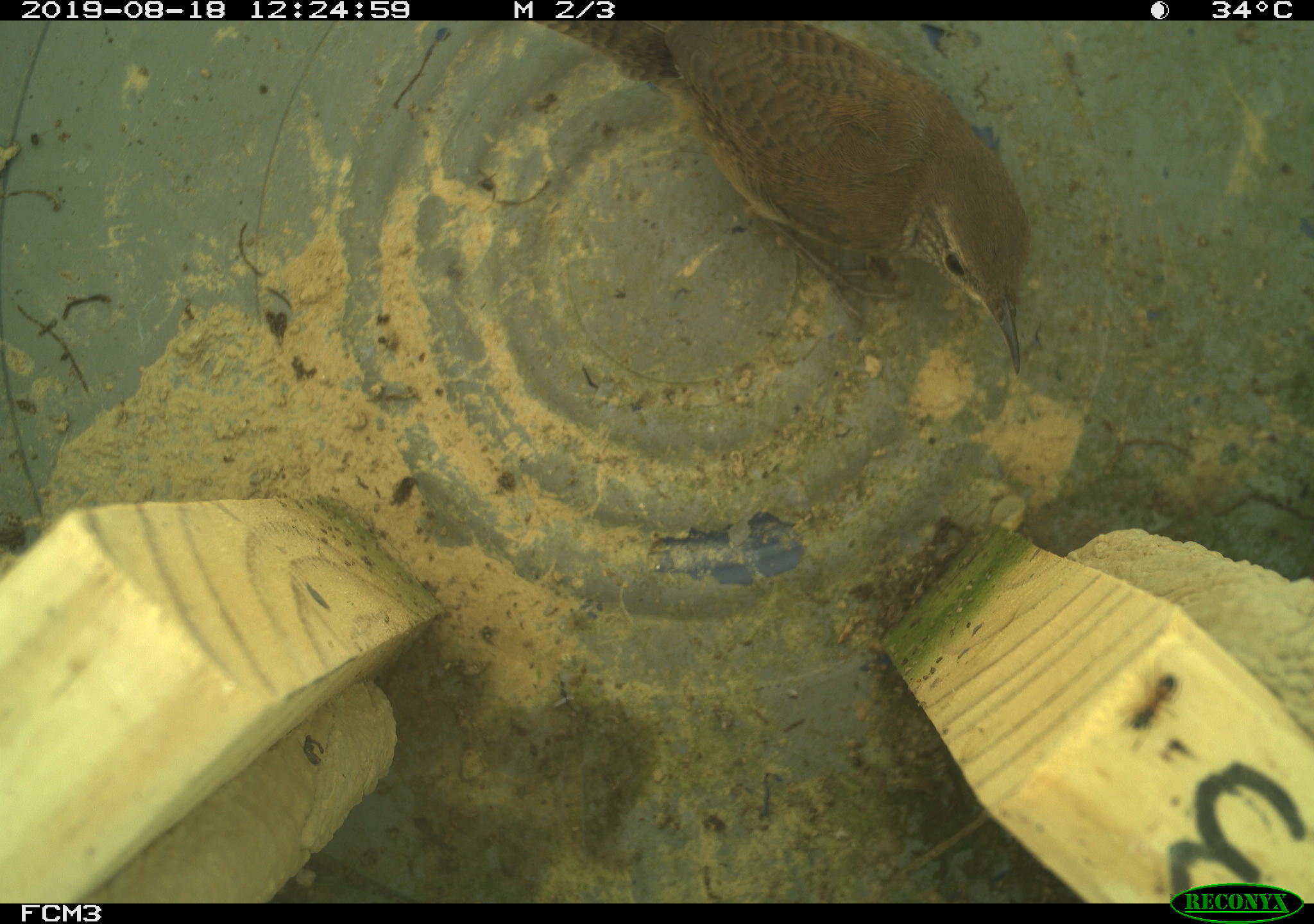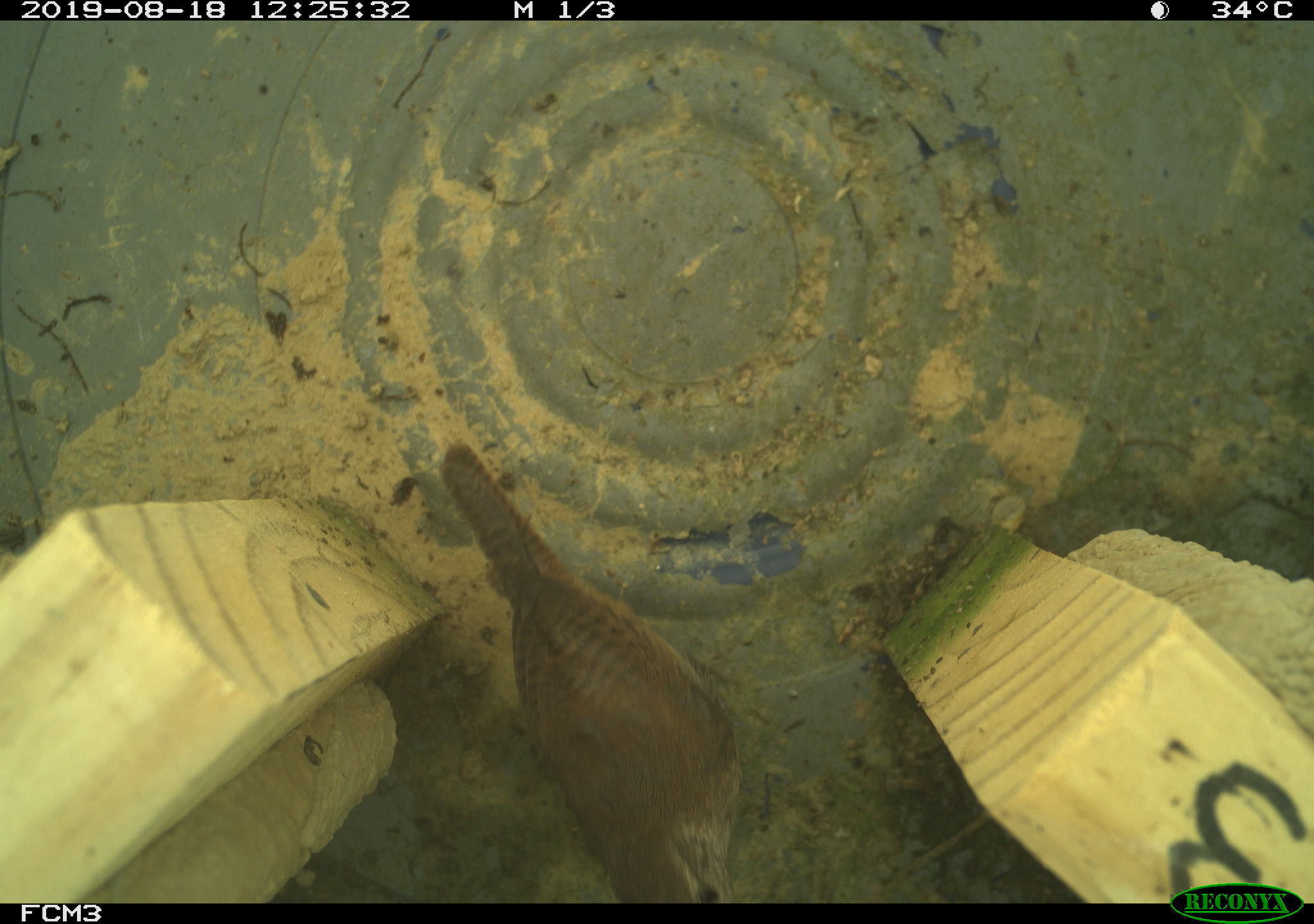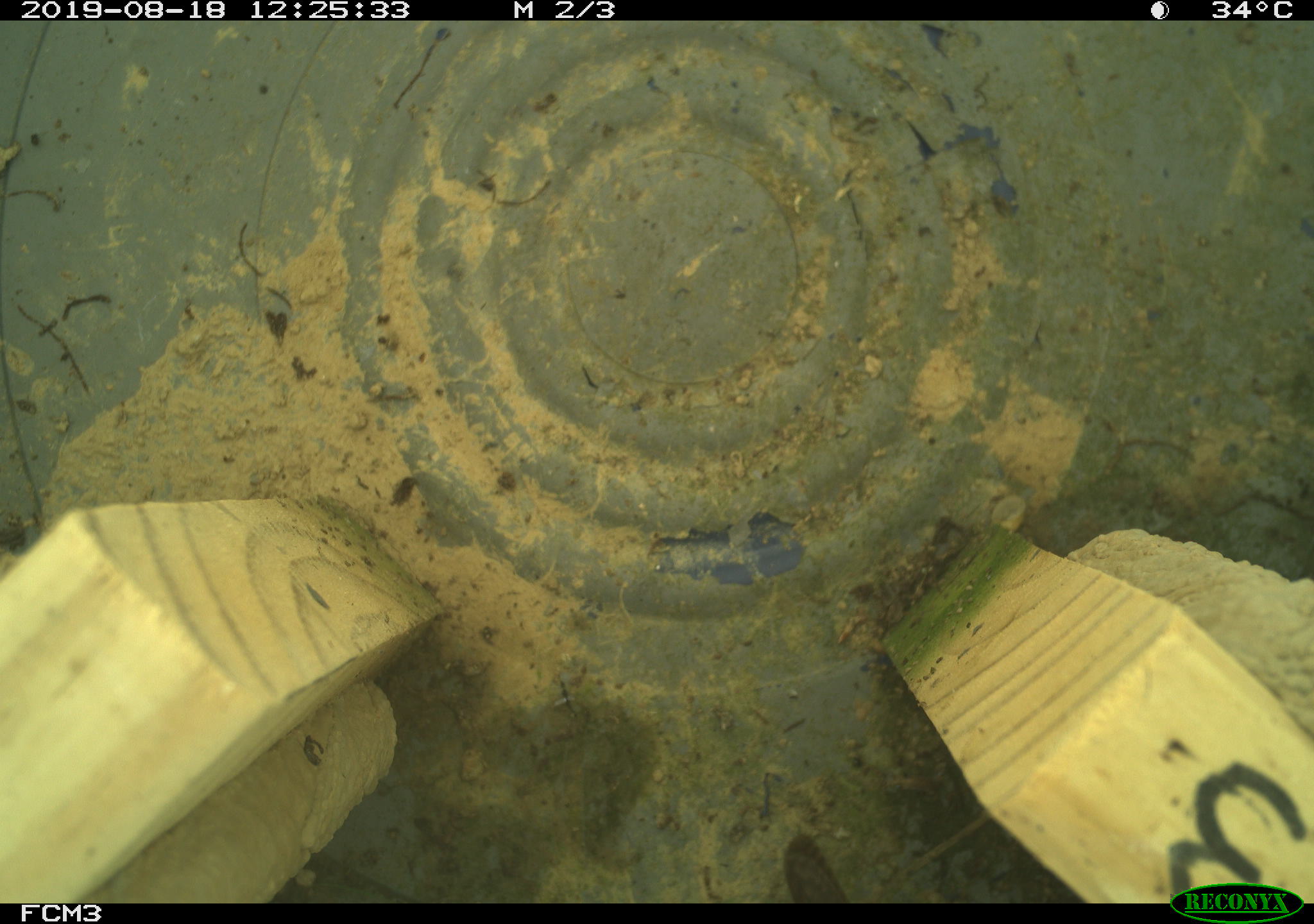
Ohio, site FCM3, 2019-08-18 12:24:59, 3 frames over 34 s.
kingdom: Animalia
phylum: Chordata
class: Aves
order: Passeriformes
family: Troglodytidae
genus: Troglodytes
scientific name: Troglodytes aedon aedon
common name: northern house wren